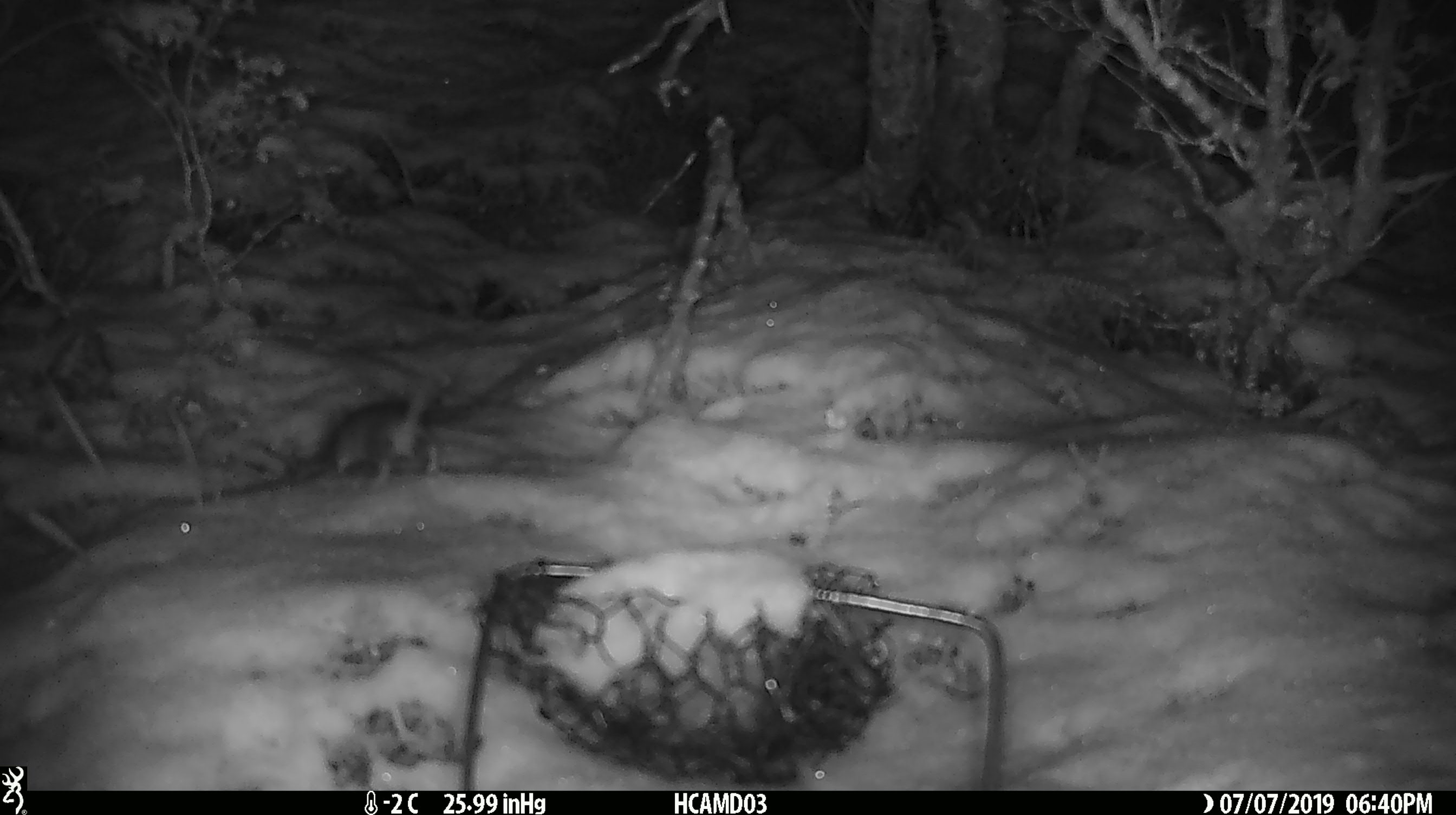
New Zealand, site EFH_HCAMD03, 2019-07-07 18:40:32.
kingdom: Animalia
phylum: Chordata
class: Mammalia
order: Rodentia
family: Muridae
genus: Mus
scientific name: Mus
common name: mouse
Mouse (Mus).